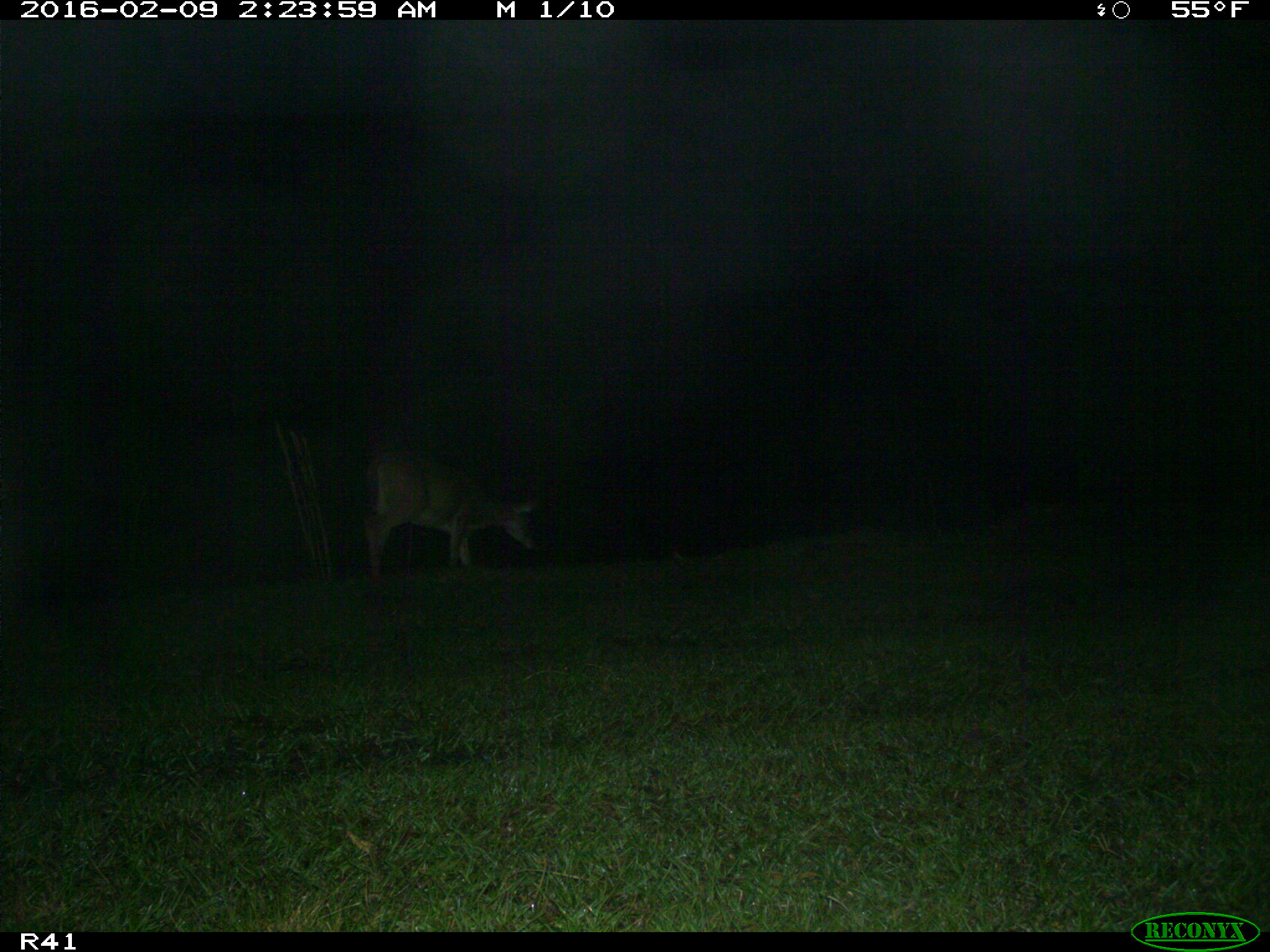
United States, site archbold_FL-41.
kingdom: Animalia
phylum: Chordata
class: Mammalia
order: Artiodactyla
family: Cervidae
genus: Odocoileus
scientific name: Odocoileus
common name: deer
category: unidentified deer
Unidentified deer (deer) (Odocoileus).